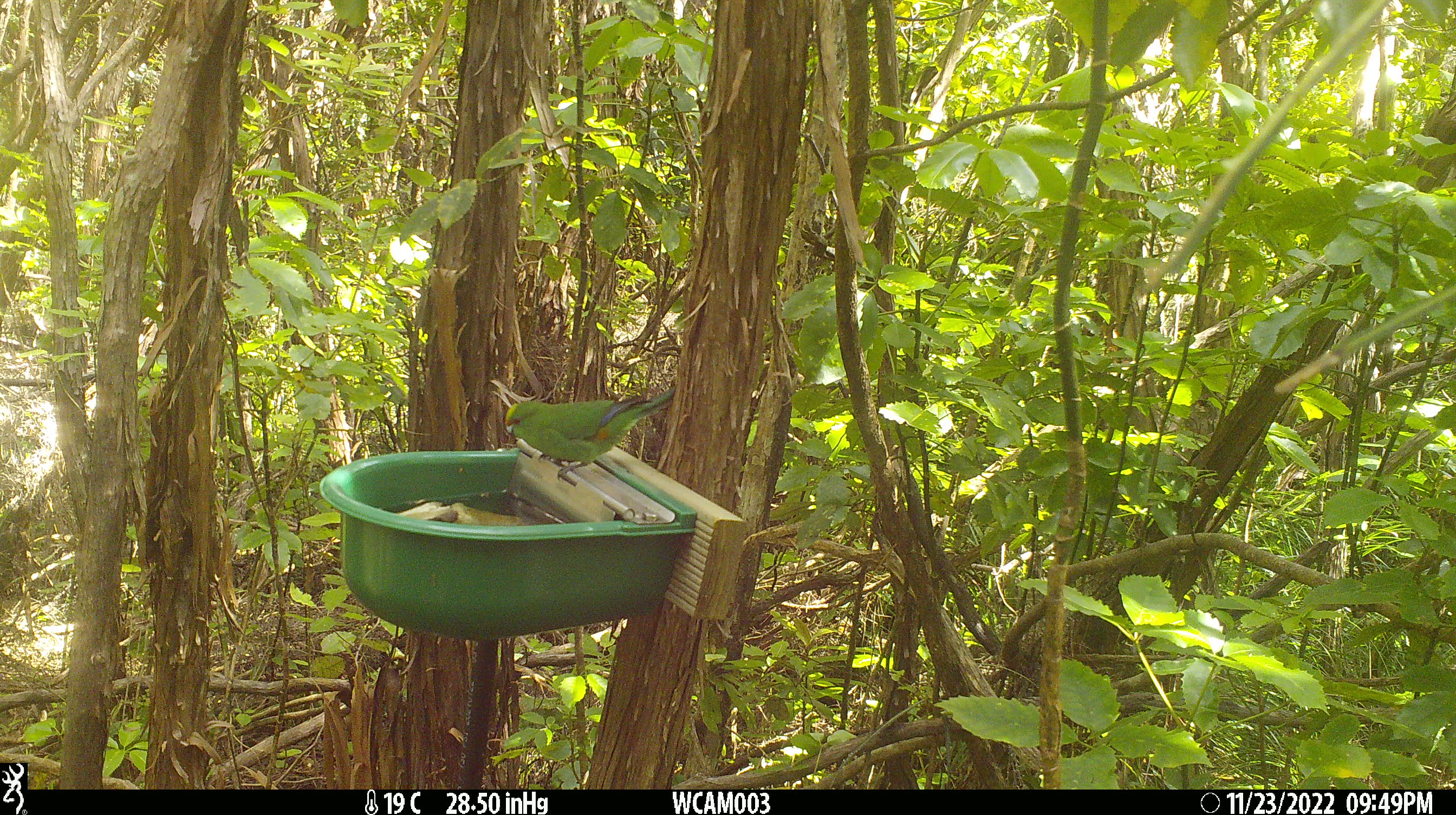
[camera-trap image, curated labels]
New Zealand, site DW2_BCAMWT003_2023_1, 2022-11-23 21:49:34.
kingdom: Animalia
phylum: Chordata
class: Aves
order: Psittaciformes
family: Psittaculidae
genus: Cyanoramphus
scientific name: Cyanoramphus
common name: parakeet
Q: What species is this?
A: Parakeet (Cyanoramphus).